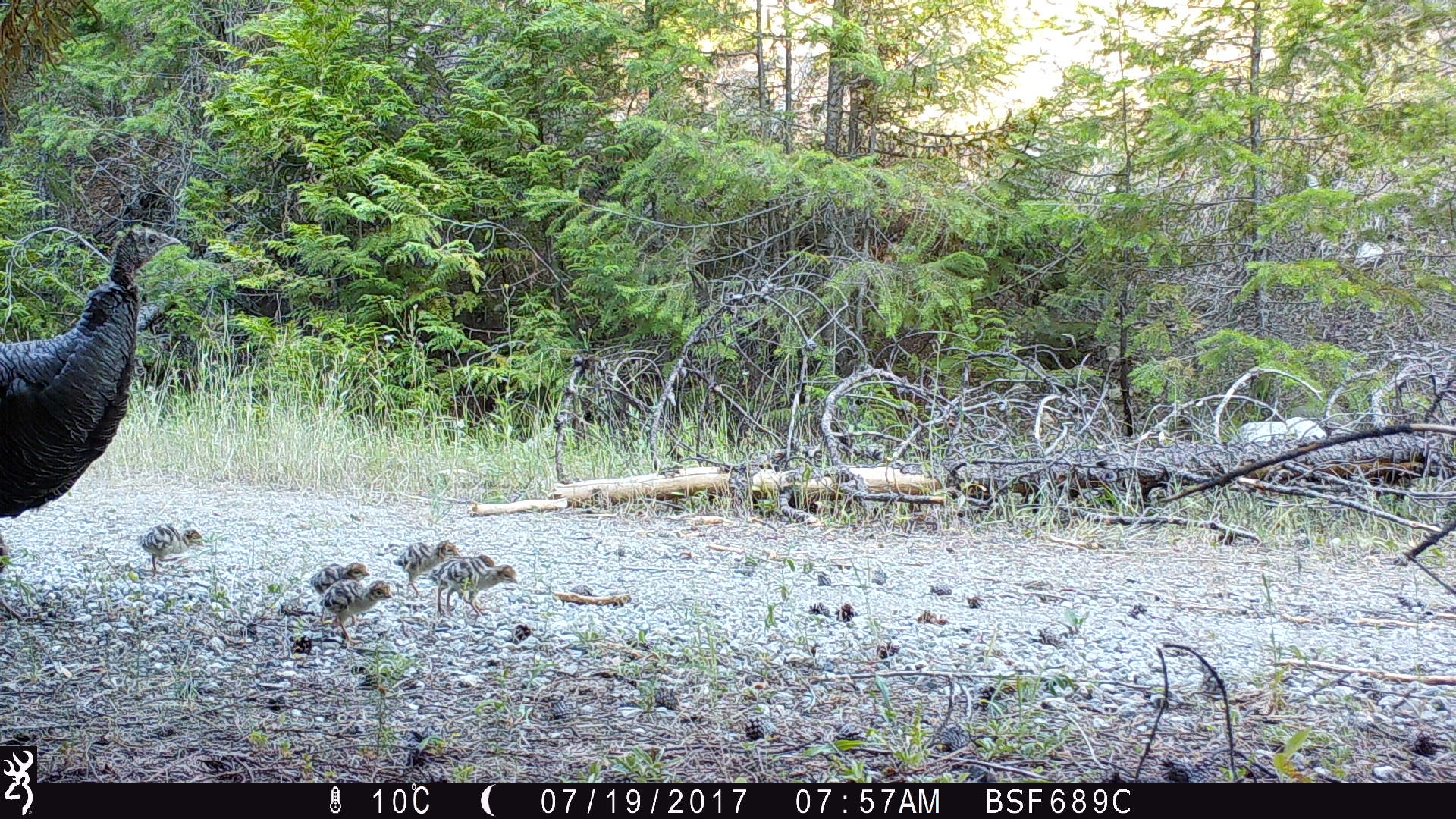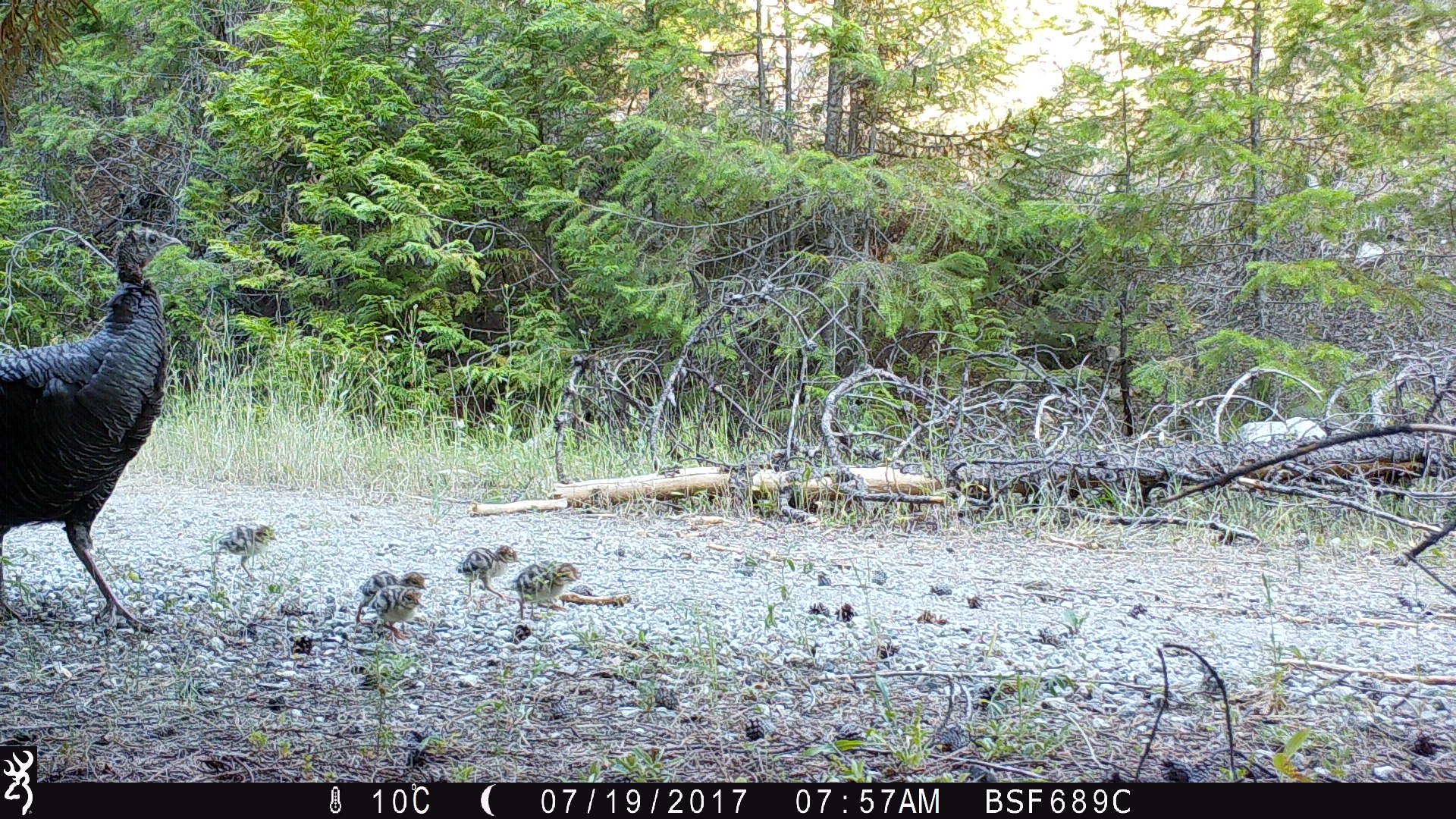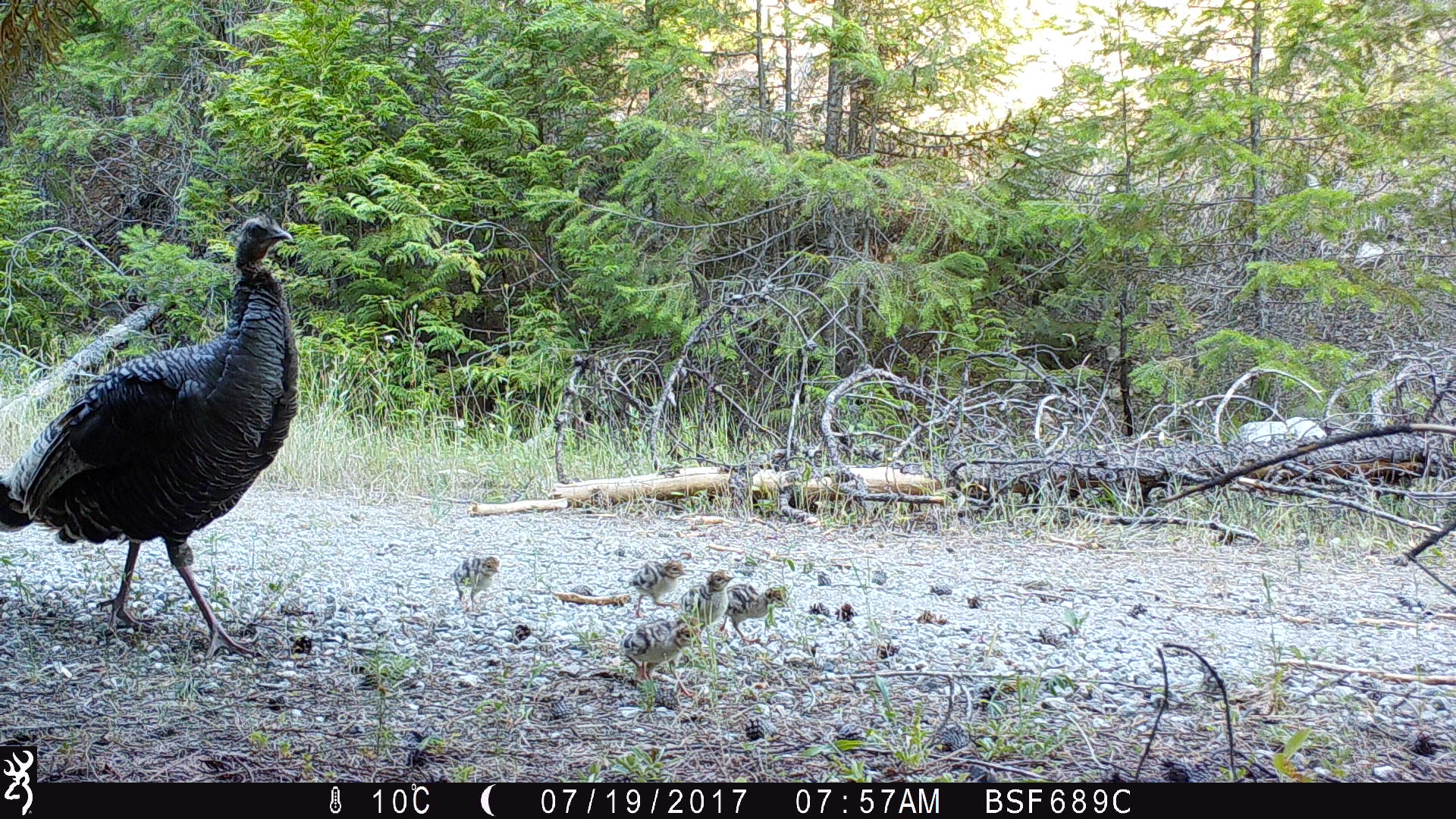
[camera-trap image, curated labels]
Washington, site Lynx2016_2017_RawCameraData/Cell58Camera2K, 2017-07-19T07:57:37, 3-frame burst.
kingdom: Animalia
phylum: Chordata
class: Aves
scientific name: Aves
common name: birds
Aves (birds). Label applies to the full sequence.